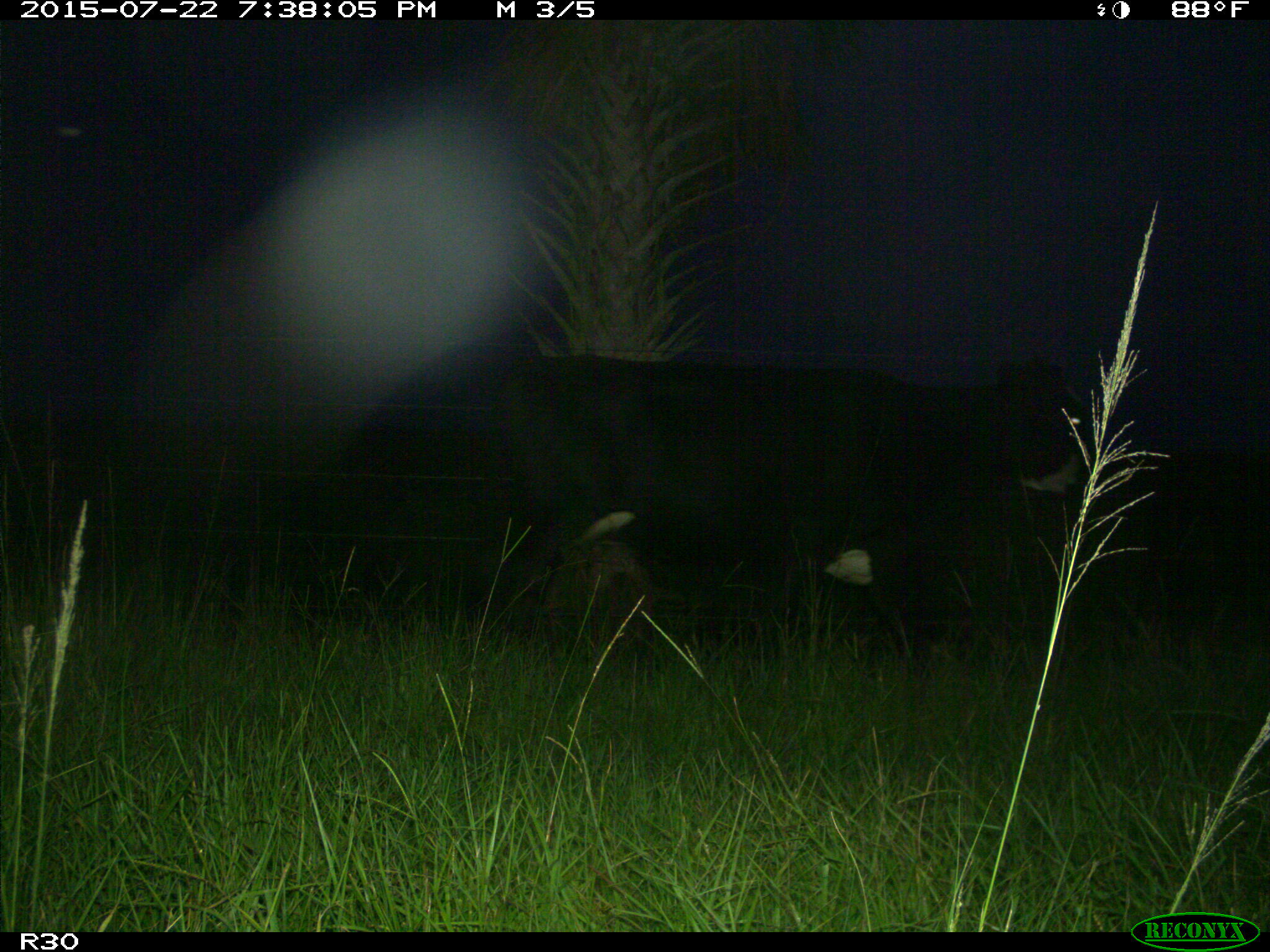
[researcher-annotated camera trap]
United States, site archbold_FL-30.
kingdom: Animalia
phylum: Chordata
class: Mammalia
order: Artiodactyla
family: Bovidae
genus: Bos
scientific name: Bos taurus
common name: domestic cow